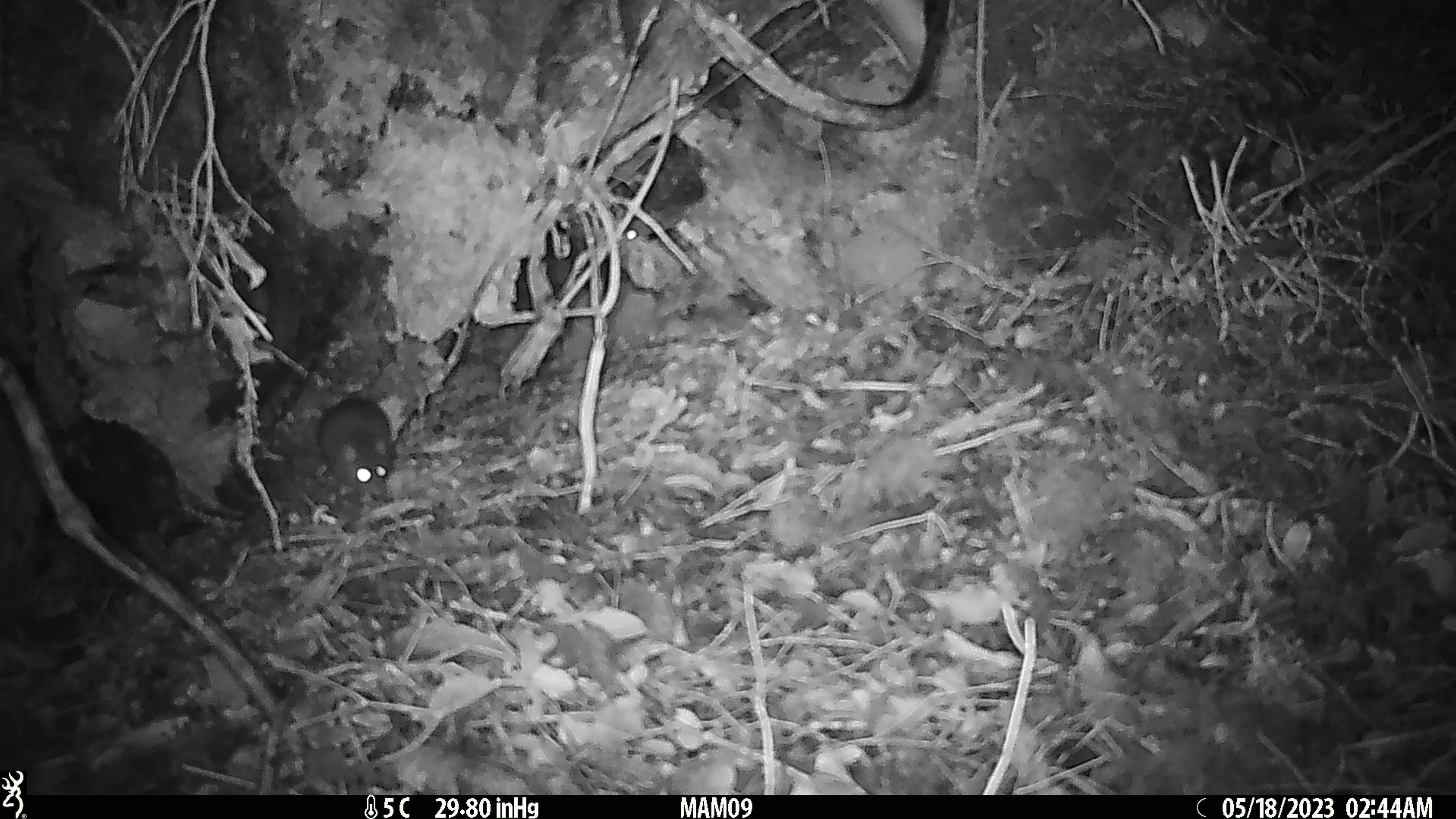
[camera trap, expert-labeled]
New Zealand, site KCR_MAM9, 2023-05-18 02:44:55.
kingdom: Animalia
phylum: Chordata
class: Mammalia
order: Rodentia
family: Muridae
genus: Rattus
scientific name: Rattus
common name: rat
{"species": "rat (Rattus)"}